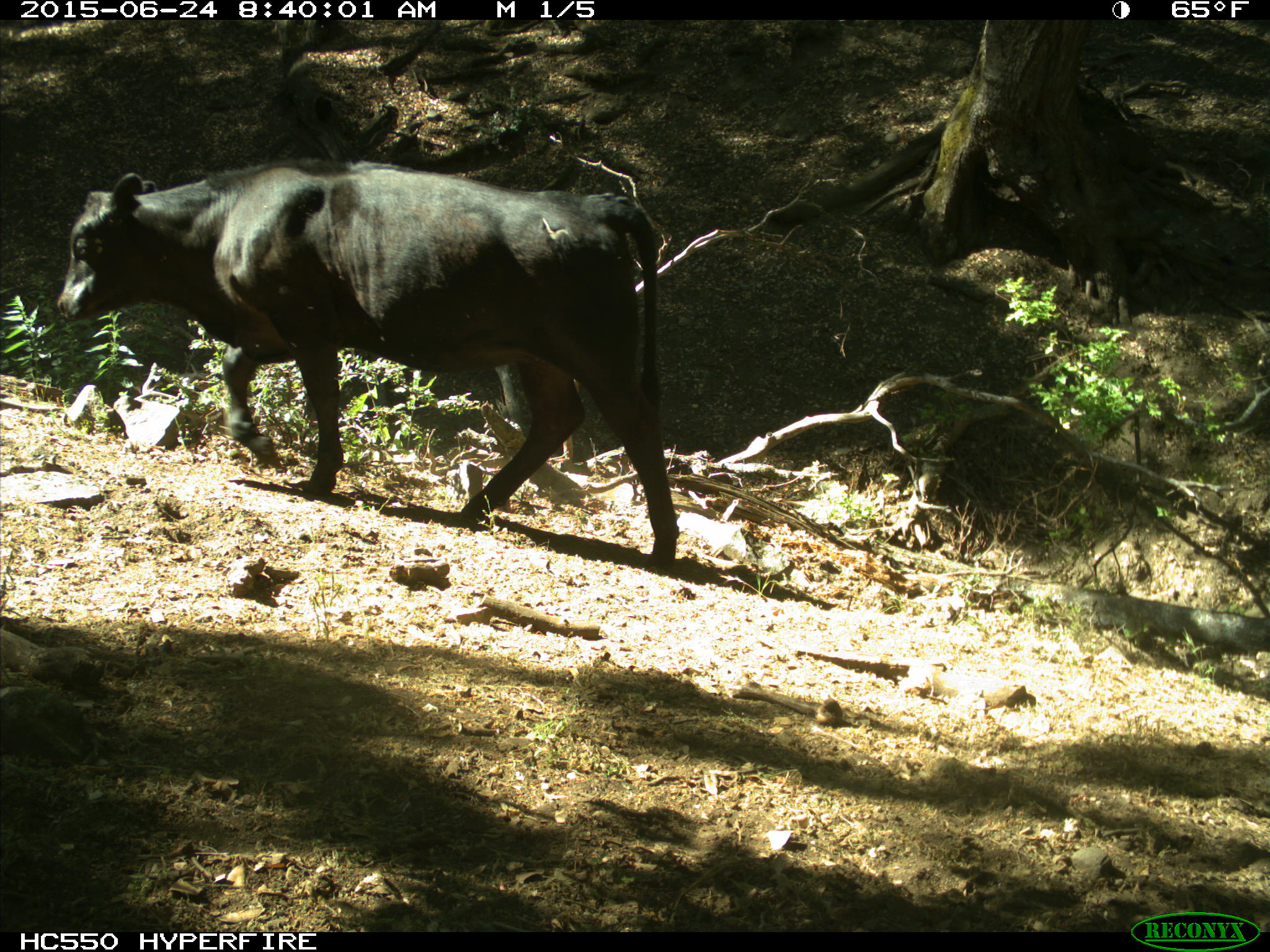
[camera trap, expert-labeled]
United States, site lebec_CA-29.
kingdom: Animalia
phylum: Chordata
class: Mammalia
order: Artiodactyla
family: Bovidae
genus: Bos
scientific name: Bos taurus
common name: domestic cow